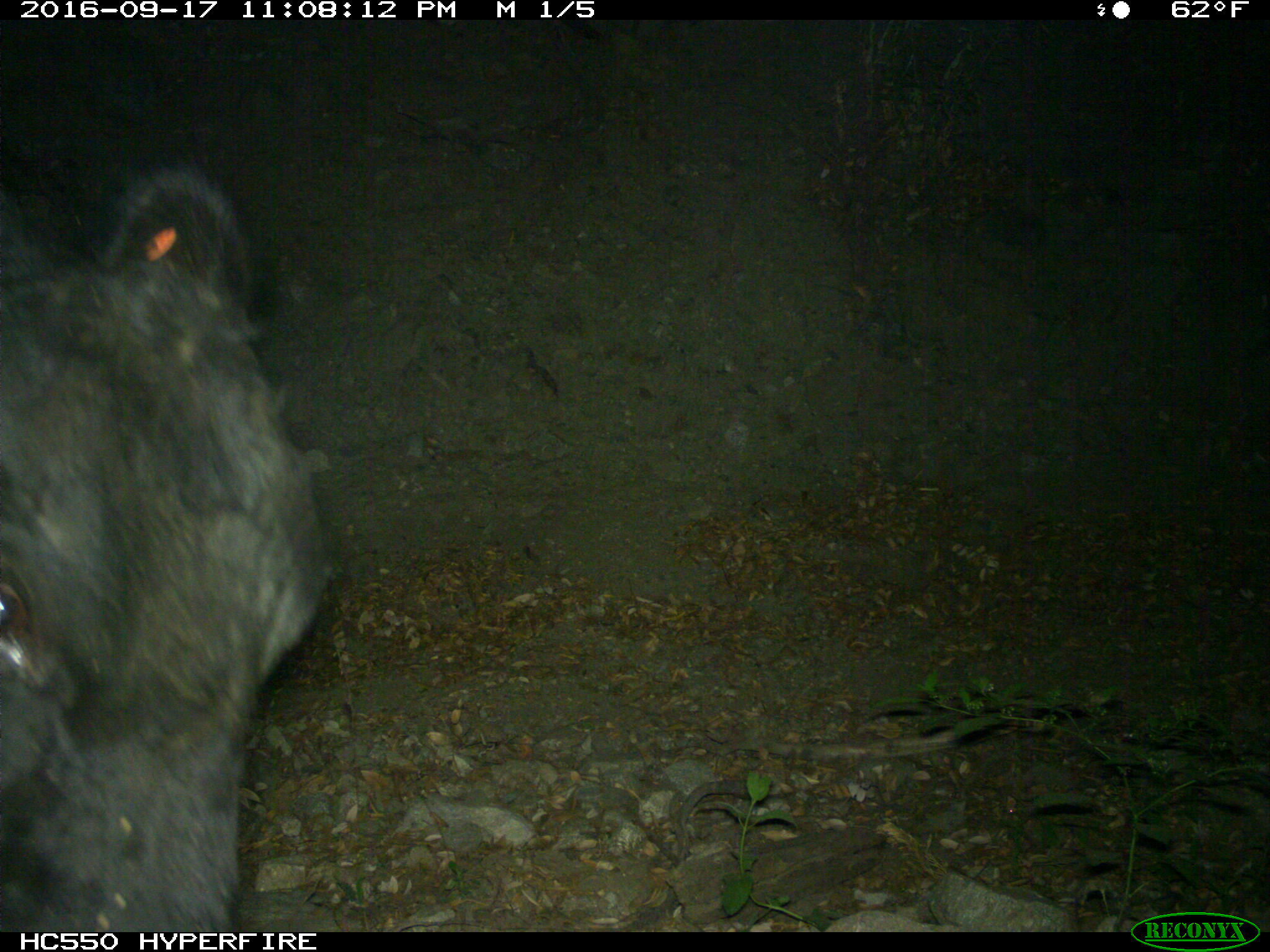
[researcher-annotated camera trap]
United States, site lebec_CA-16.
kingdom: Animalia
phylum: Chordata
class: Mammalia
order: Artiodactyla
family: Bovidae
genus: Bos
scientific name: Bos taurus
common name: domestic cow